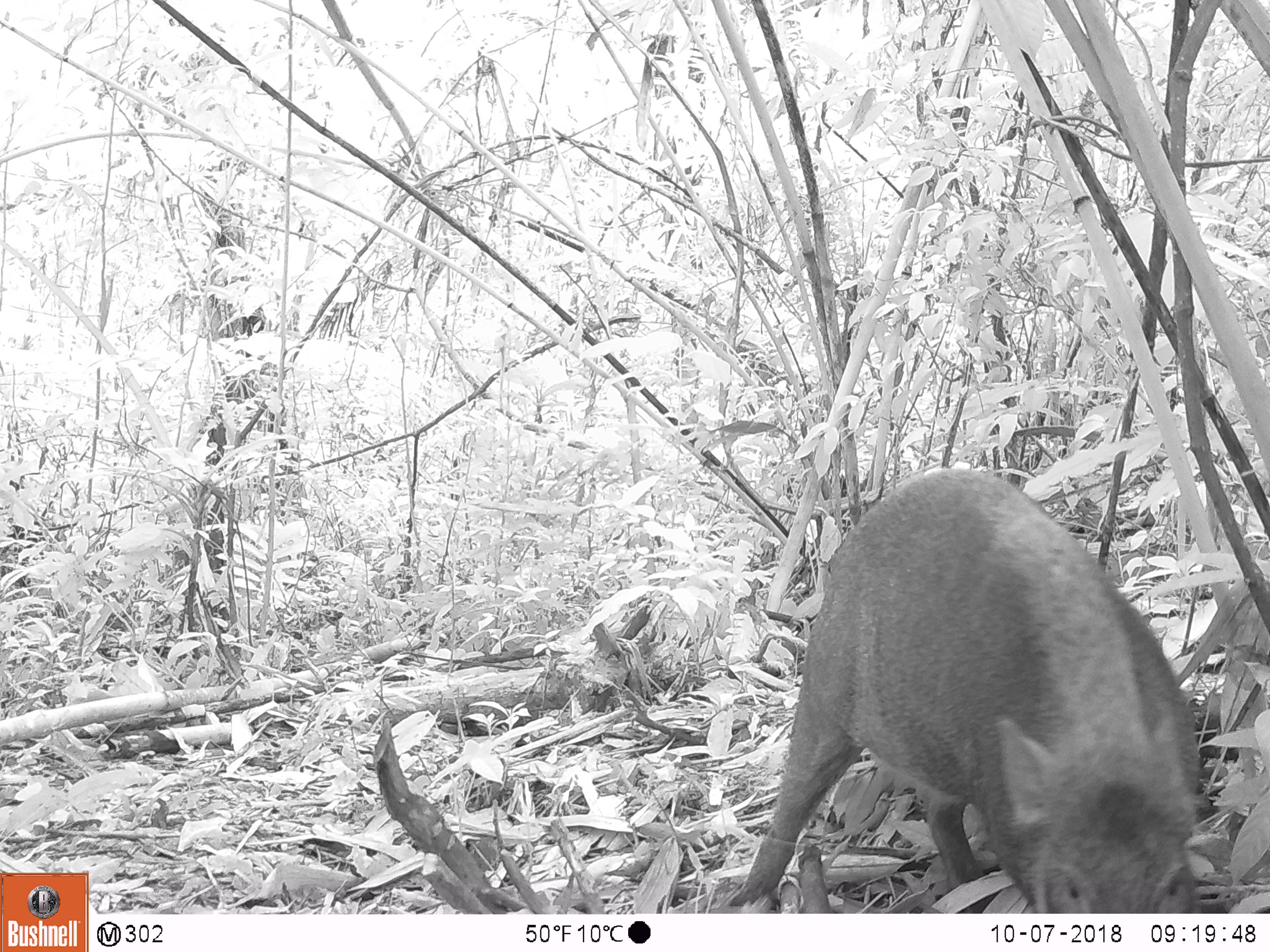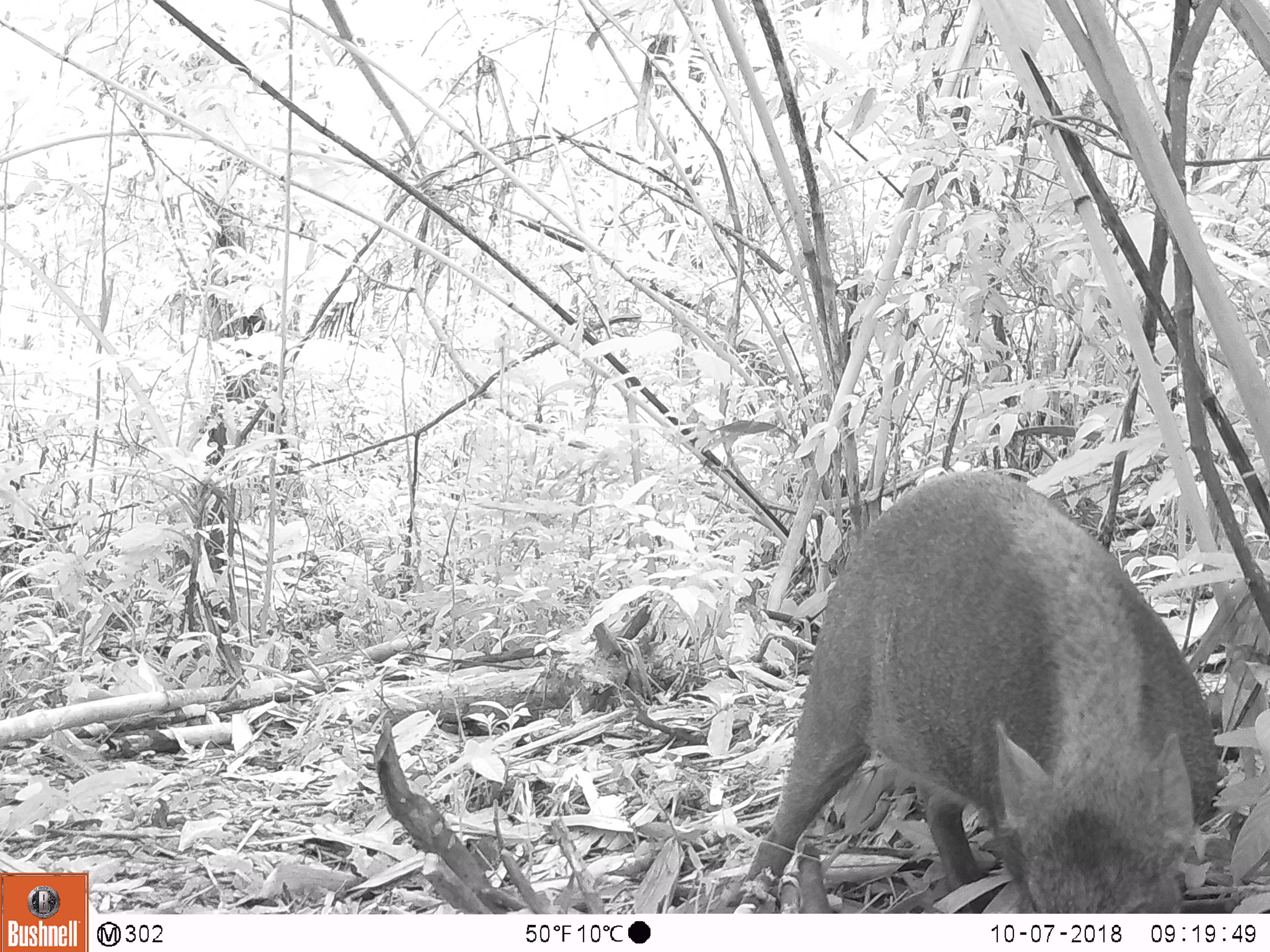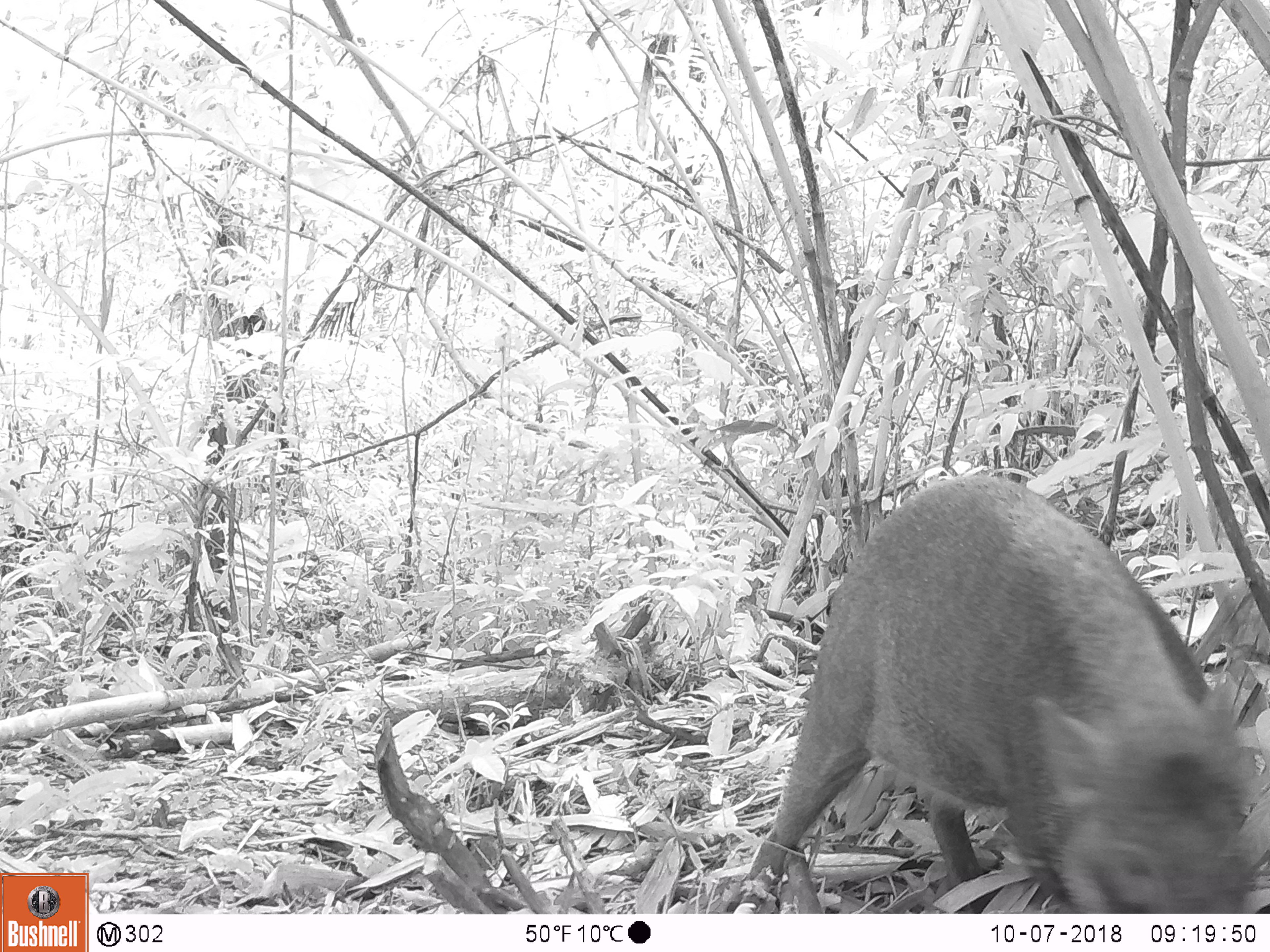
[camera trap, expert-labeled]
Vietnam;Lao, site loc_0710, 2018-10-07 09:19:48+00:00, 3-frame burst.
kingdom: Animalia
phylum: Chordata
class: Mammalia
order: Artiodactyla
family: Suidae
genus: Sus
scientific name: Sus scrofa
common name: eurasian wild pig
Eurasian wild pig (Sus scrofa). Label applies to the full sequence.